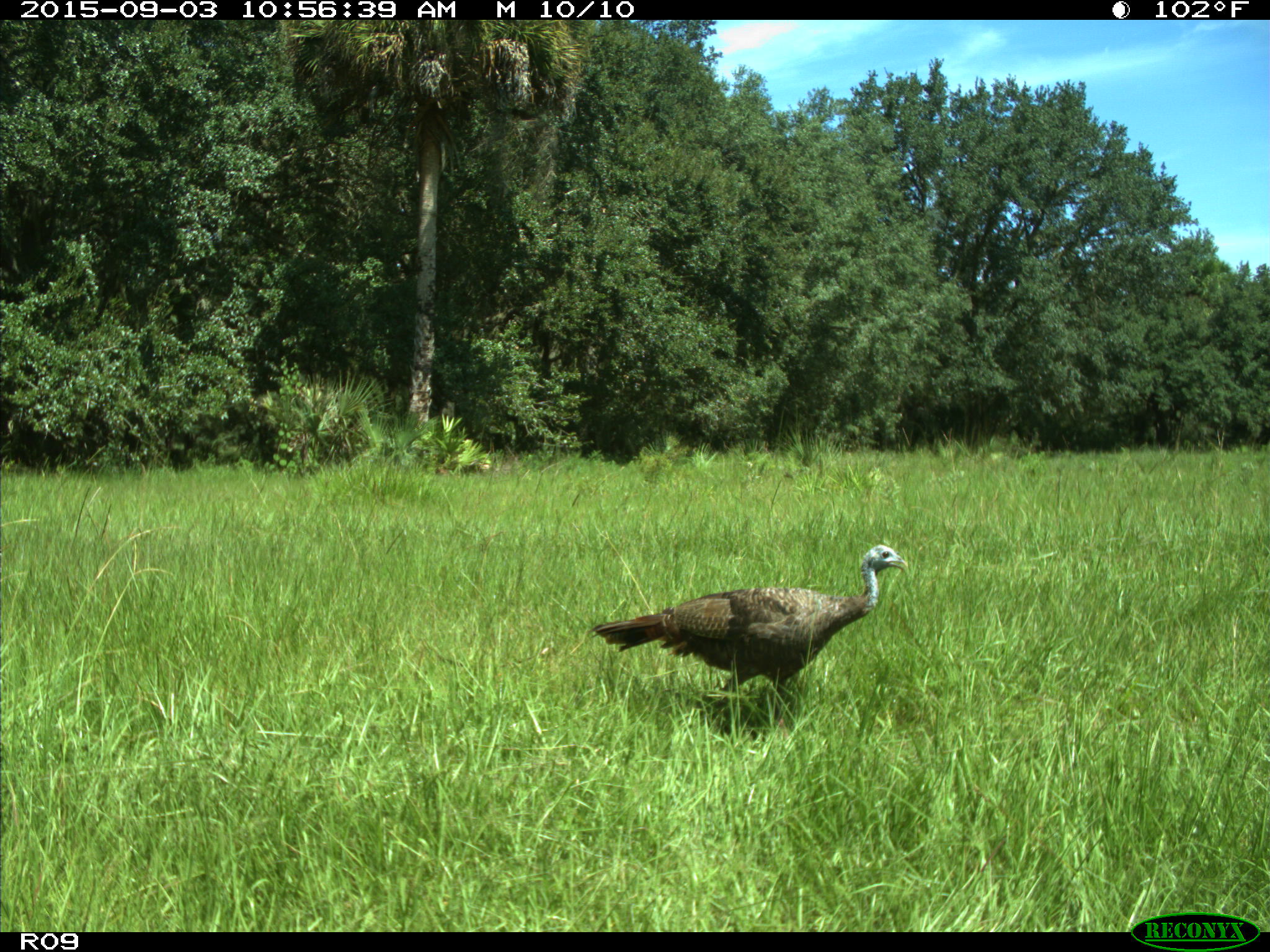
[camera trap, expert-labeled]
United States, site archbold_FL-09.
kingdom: Animalia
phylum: Chordata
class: Aves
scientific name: Aves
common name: birds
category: unidentified bird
Unidentified bird (birds) (Aves).